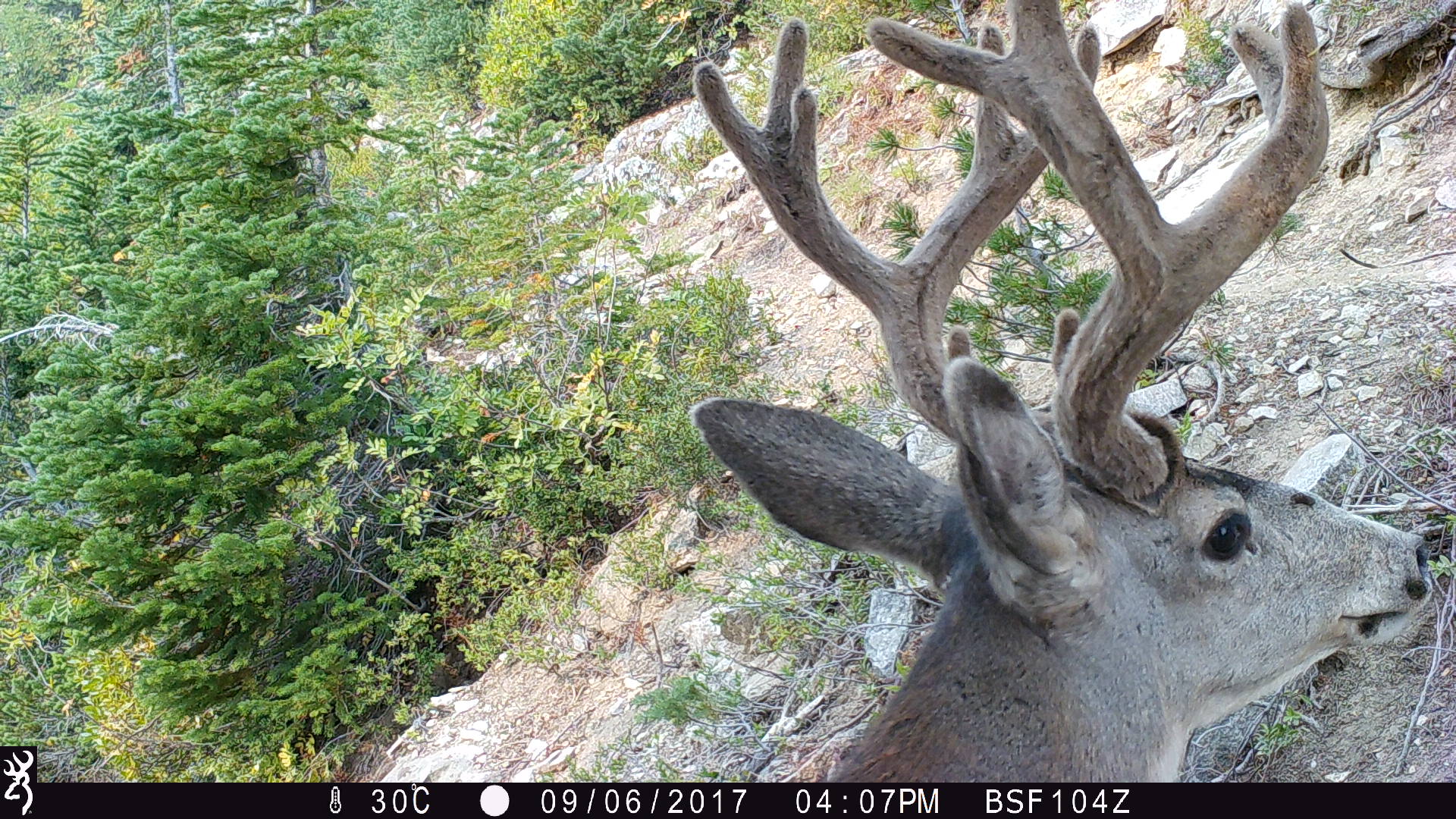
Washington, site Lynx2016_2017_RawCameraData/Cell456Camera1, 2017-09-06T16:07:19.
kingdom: Animalia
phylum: Chordata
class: Mammalia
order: Artiodactyla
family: Cervidae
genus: Odocoileus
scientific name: Odocoileus hemionus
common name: mule deer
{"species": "Odocoileus hemionus (mule deer)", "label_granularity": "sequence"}